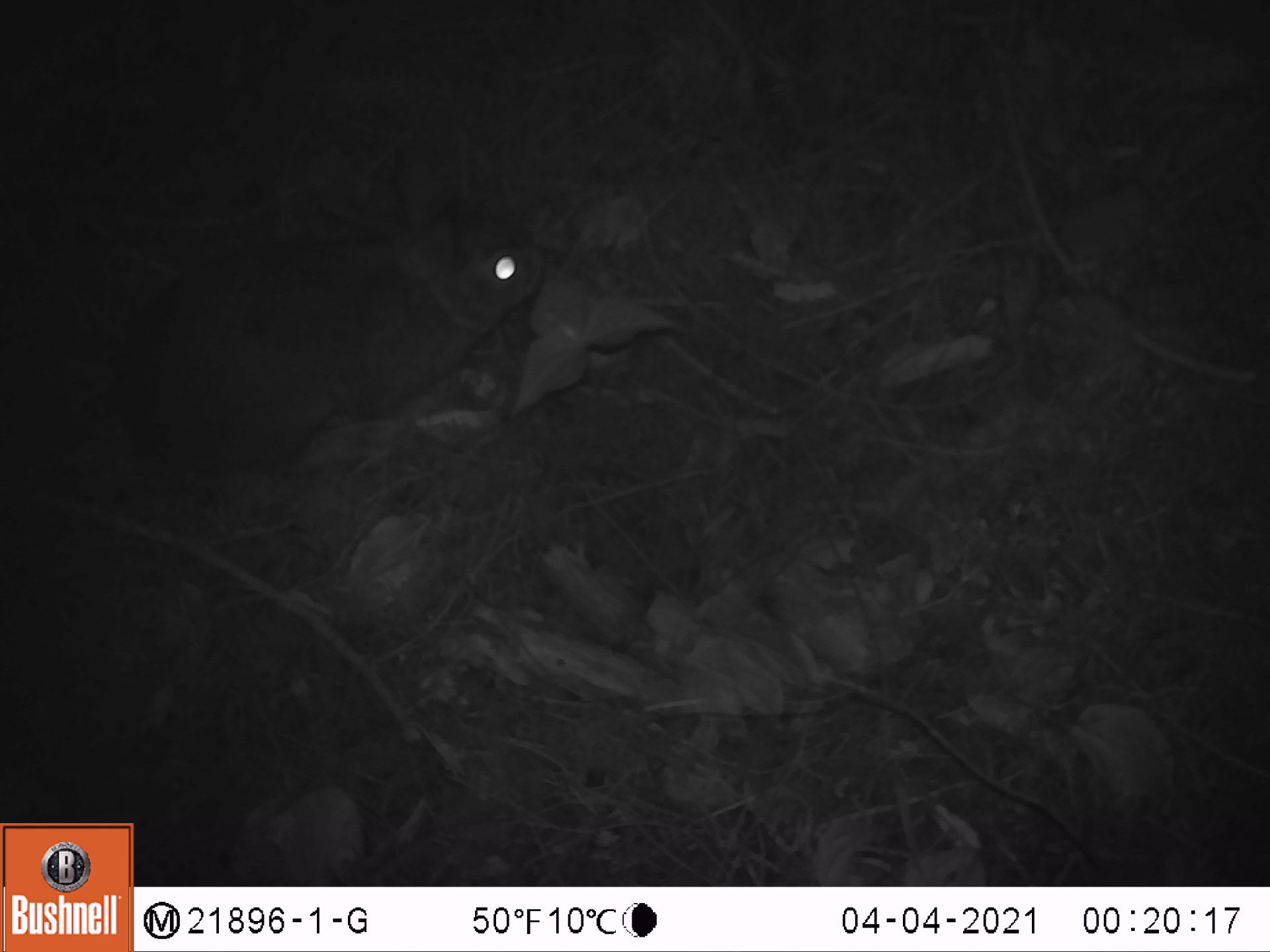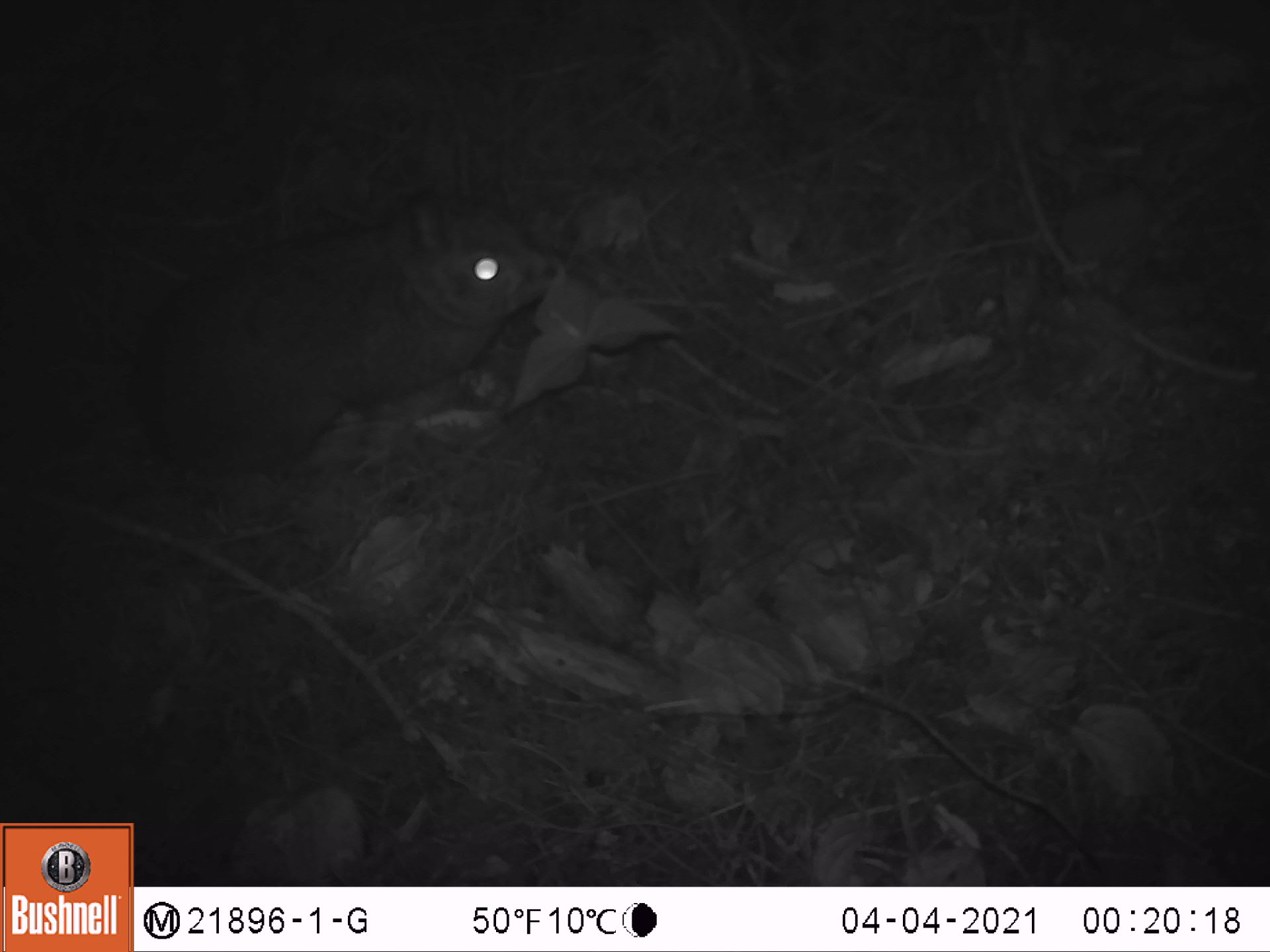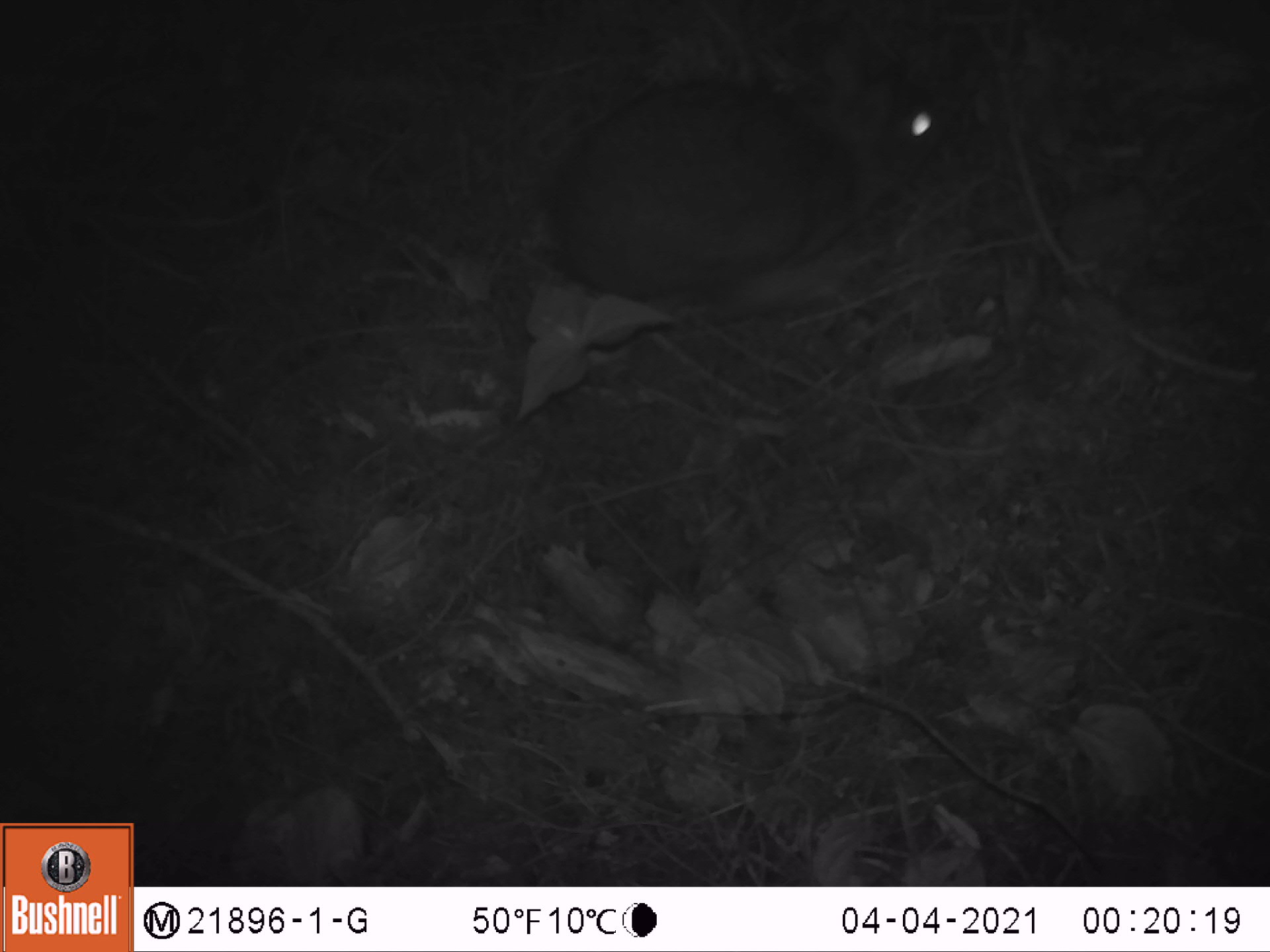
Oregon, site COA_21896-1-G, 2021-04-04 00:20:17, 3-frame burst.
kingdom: Animalia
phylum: Chordata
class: Mammalia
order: Lagomorpha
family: Leporidae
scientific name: Leporidae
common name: hares and rabbits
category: leporidae family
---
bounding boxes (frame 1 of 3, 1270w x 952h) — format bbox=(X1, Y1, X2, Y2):
leporidae family: bbox=(105, 141, 566, 488)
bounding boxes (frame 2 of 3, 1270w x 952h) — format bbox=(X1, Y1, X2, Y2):
leporidae family: bbox=(106, 115, 582, 492)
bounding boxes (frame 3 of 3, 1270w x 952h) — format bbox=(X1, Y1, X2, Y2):
leporidae family: bbox=(537, 22, 964, 310)